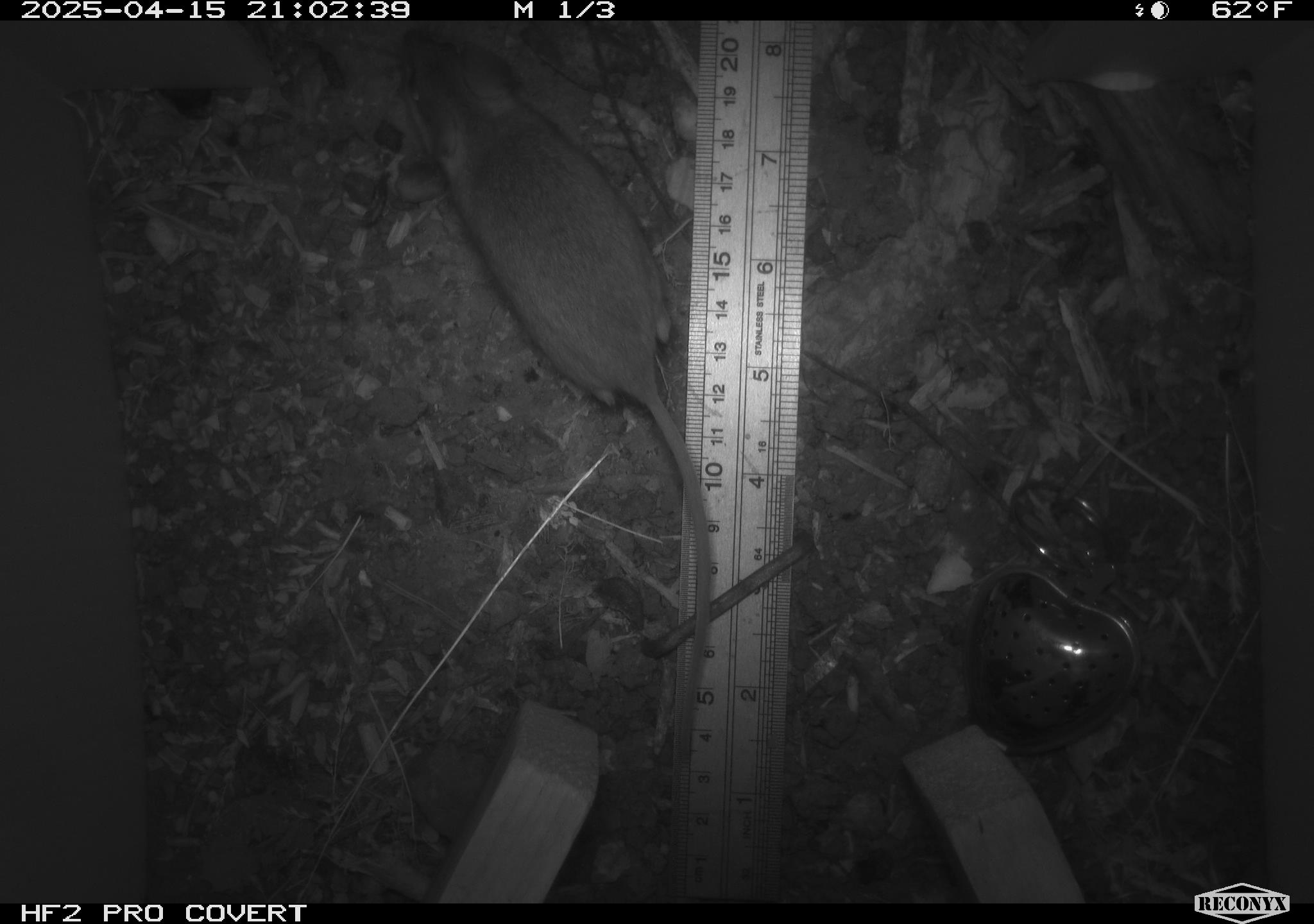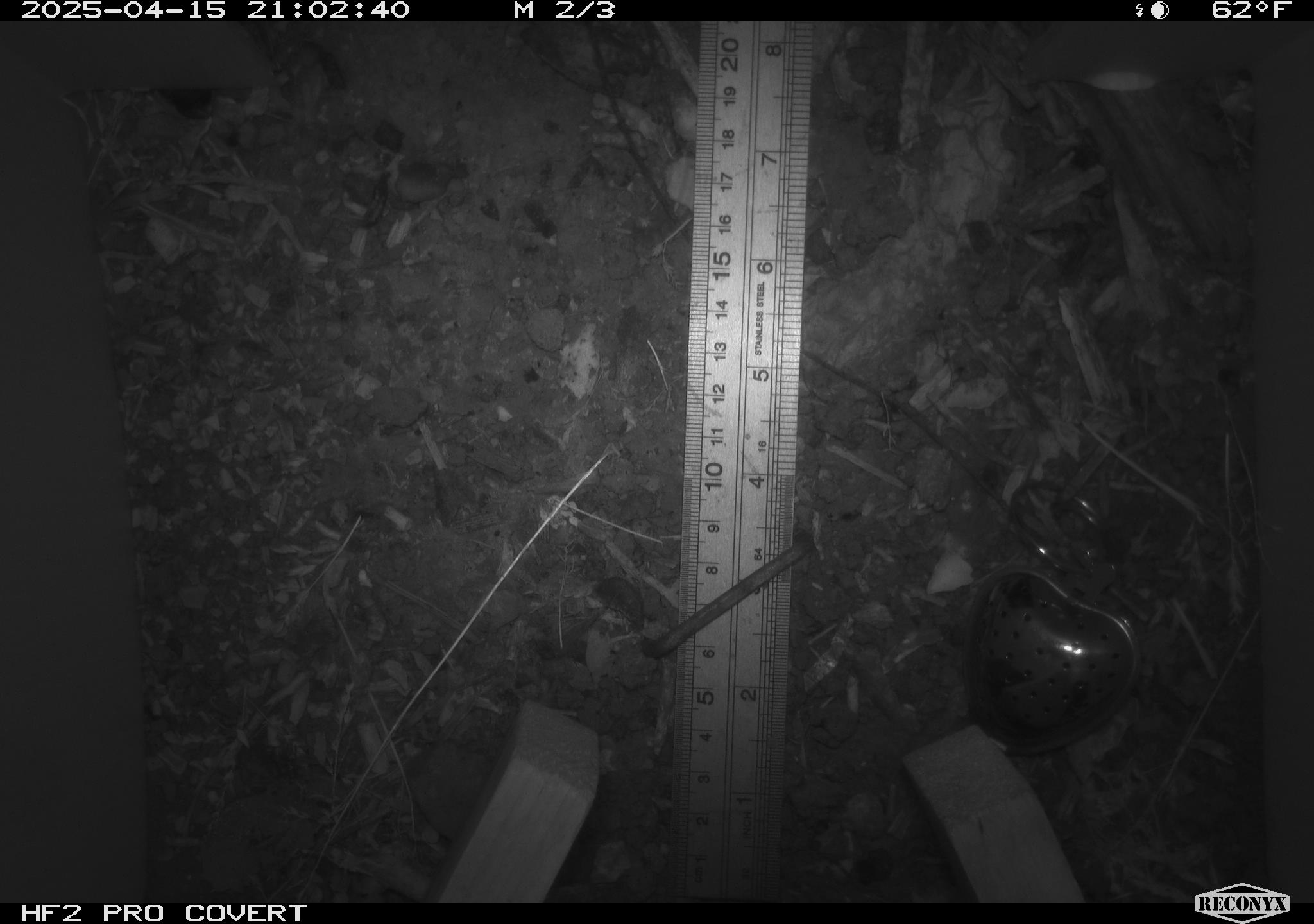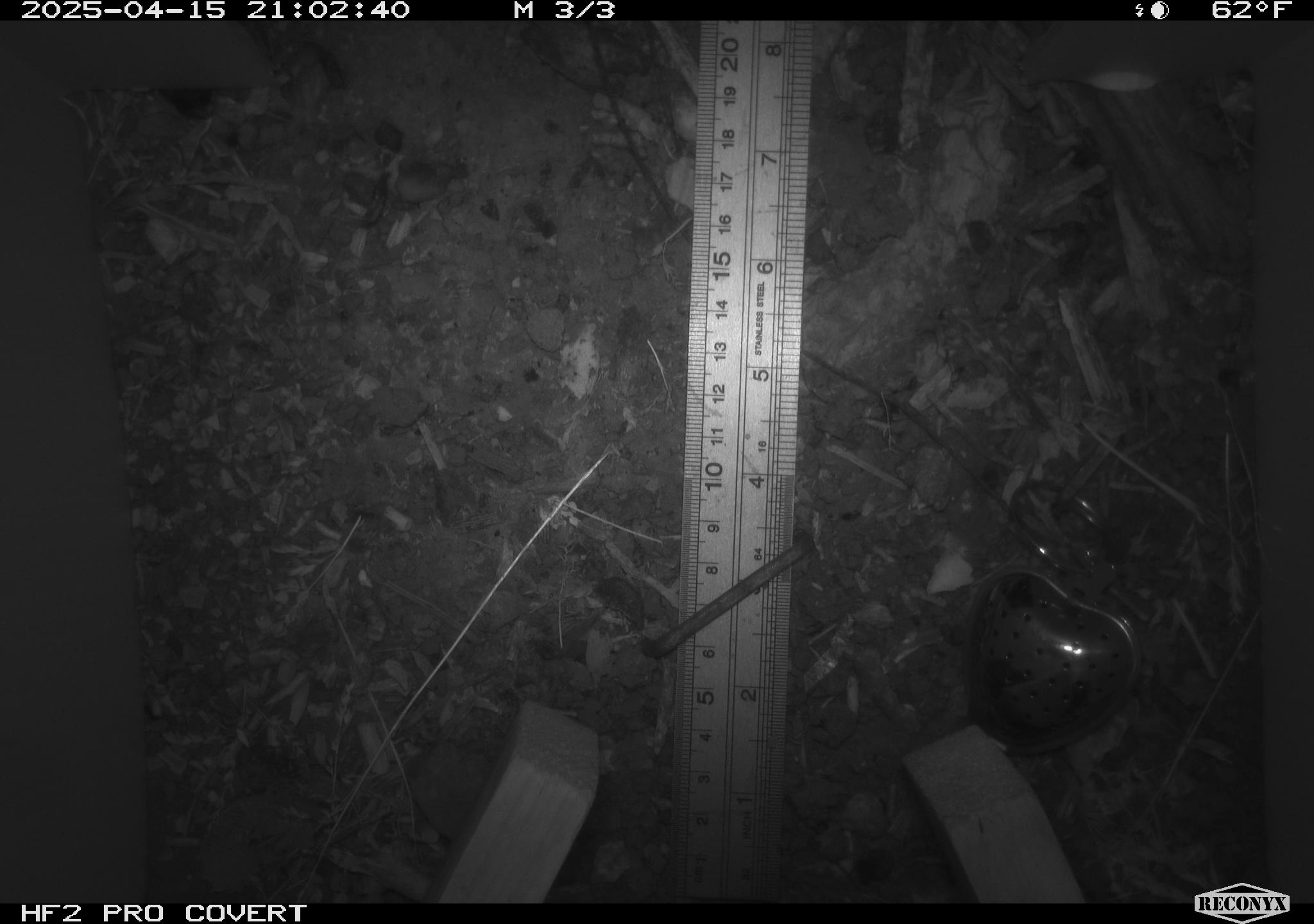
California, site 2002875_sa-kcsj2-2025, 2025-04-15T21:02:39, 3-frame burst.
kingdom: Animalia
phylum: Chordata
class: Mammalia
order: Rodentia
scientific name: Rodentia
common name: rodent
Rodent (Rodentia).